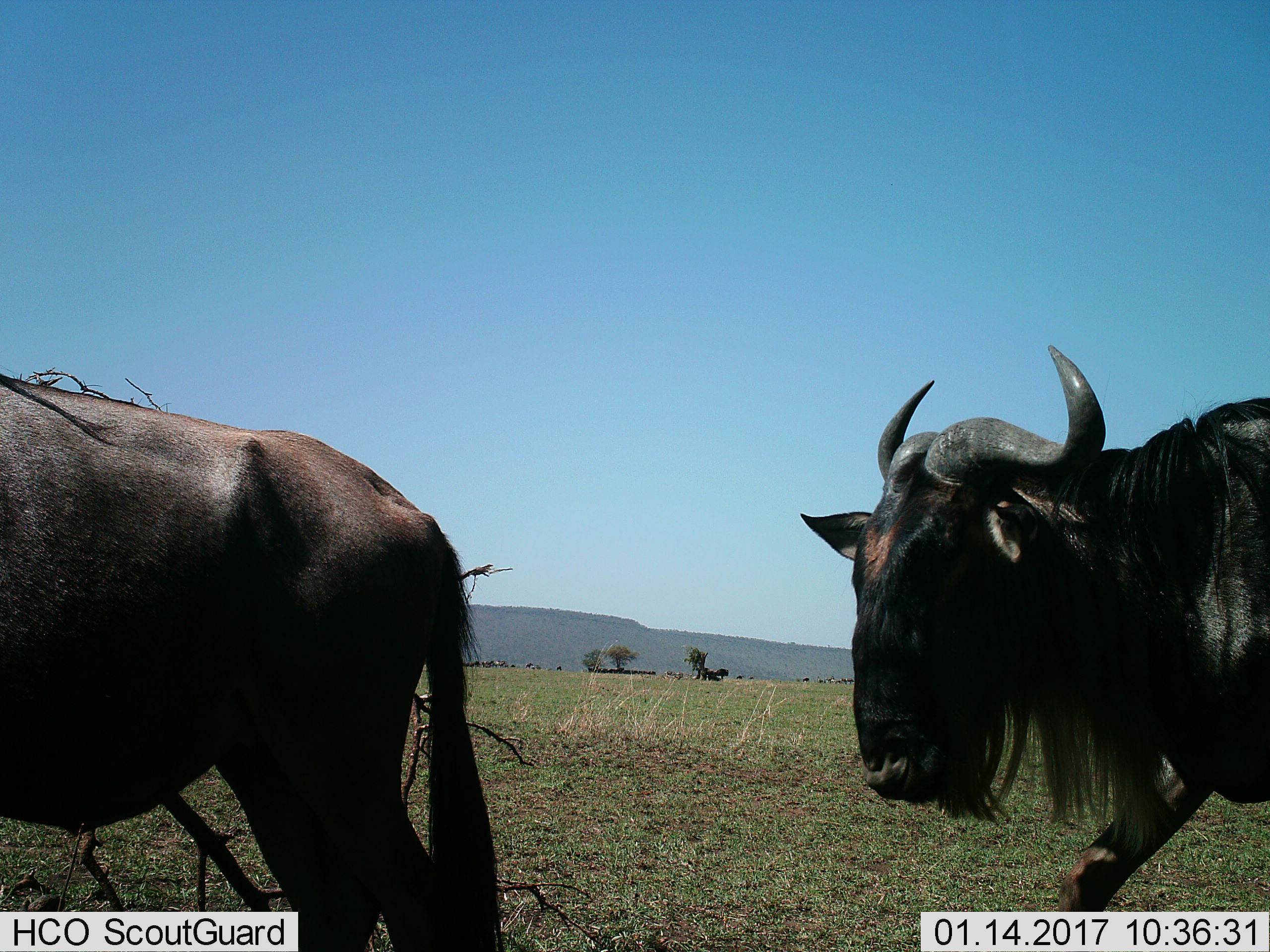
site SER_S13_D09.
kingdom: Animalia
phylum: Chordata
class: Mammalia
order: Artiodactyla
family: Bovidae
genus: Connochaetes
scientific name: Connochaetes taurinus taurinus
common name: blue wildebeest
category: wildebeestblue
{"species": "wildebeestblue (blue wildebeest) (Connochaetes taurinus taurinus)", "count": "11-50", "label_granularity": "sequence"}